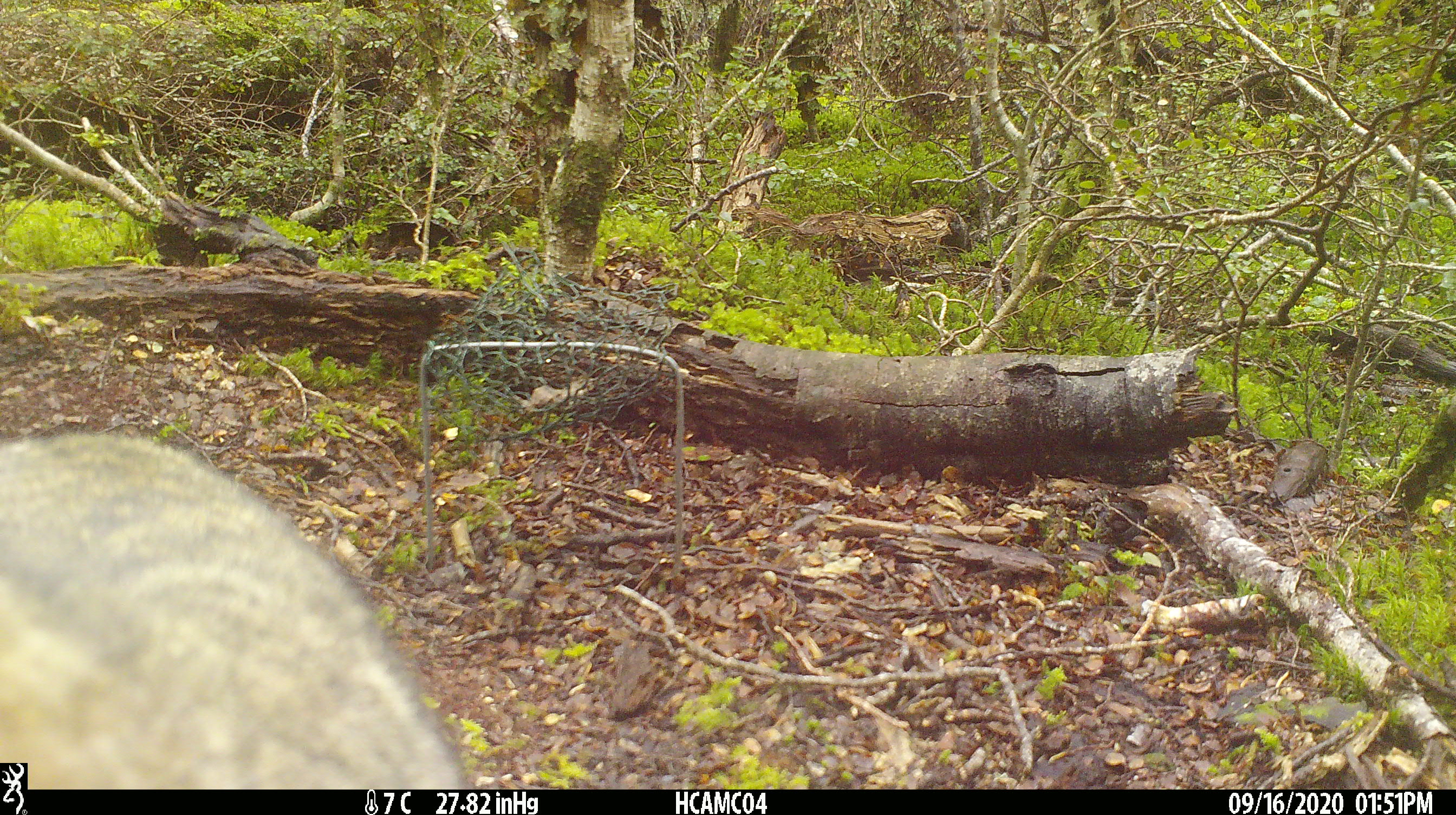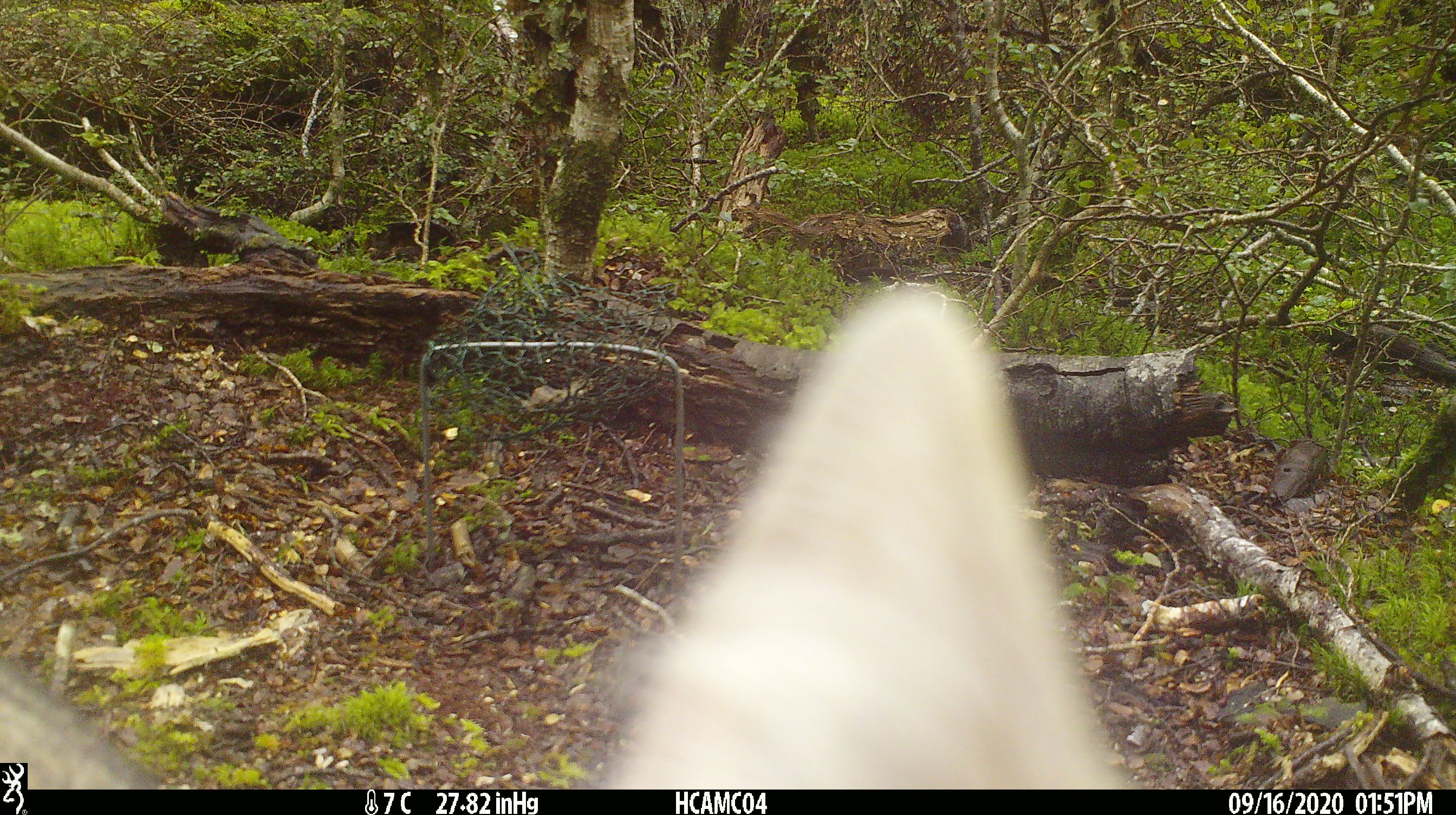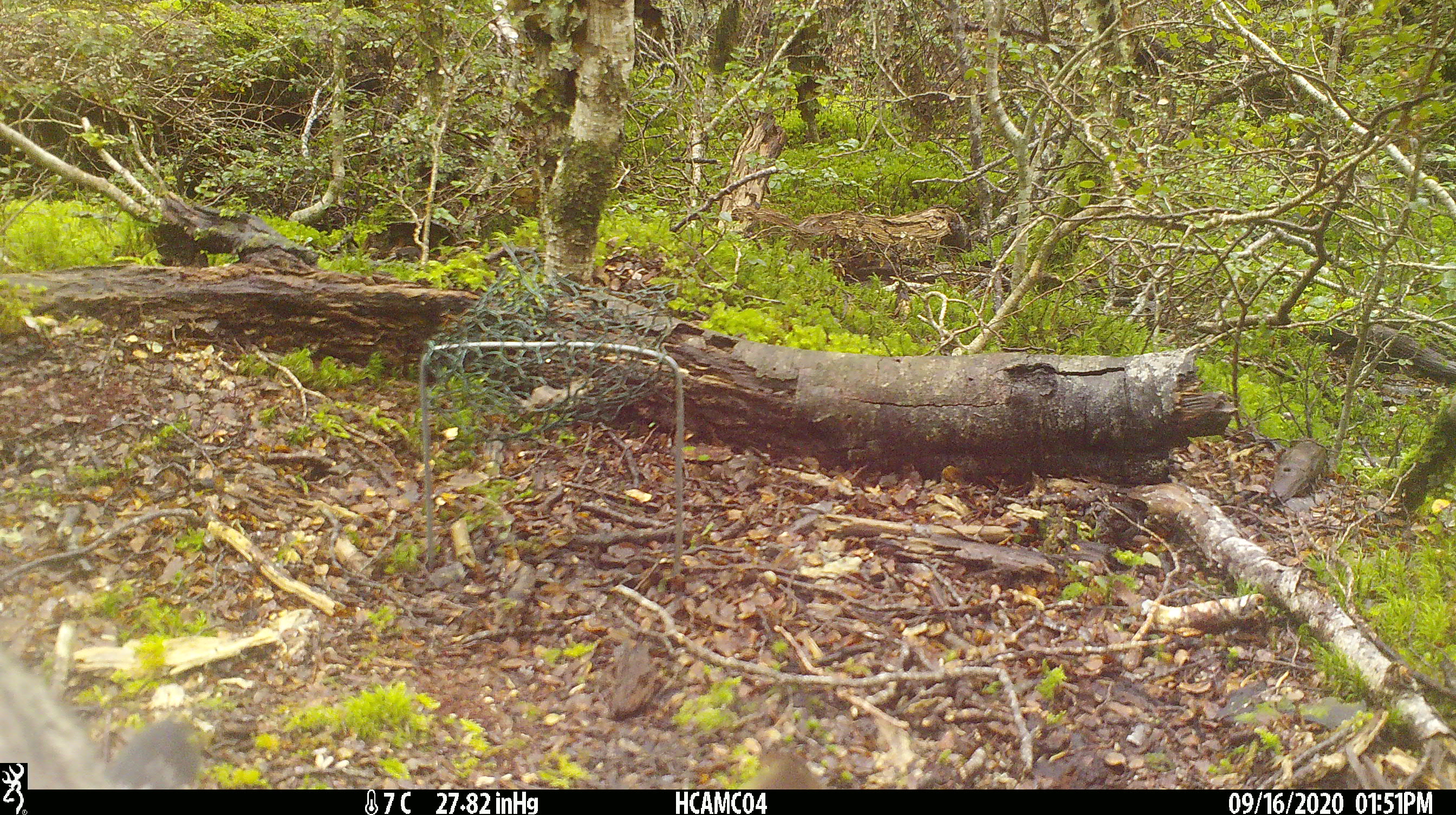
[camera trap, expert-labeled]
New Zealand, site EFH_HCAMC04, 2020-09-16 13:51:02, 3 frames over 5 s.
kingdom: Animalia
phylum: Chordata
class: Mammalia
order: Carnivora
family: Felidae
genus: Felis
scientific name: Felis catus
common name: domestic cat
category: cat